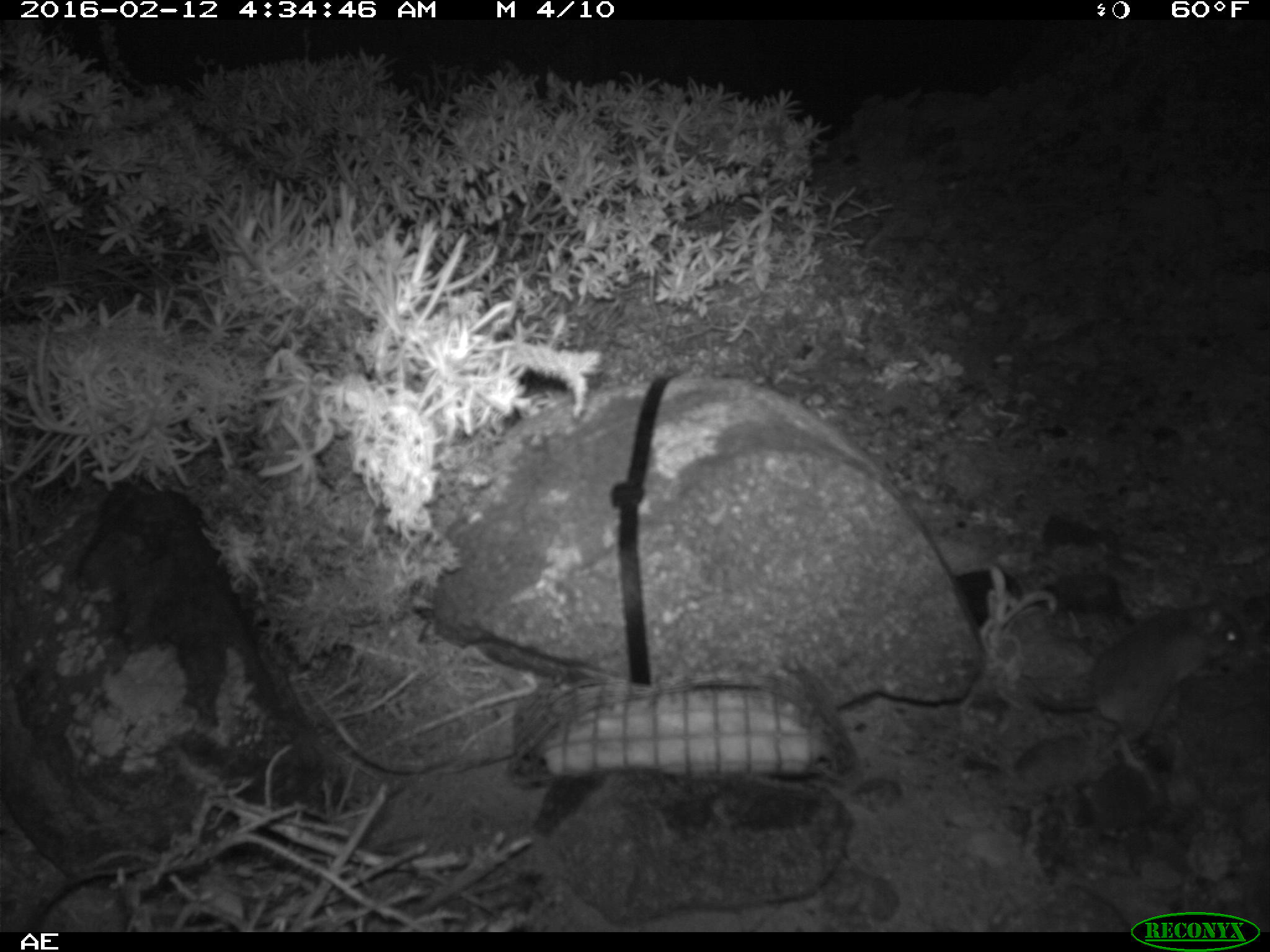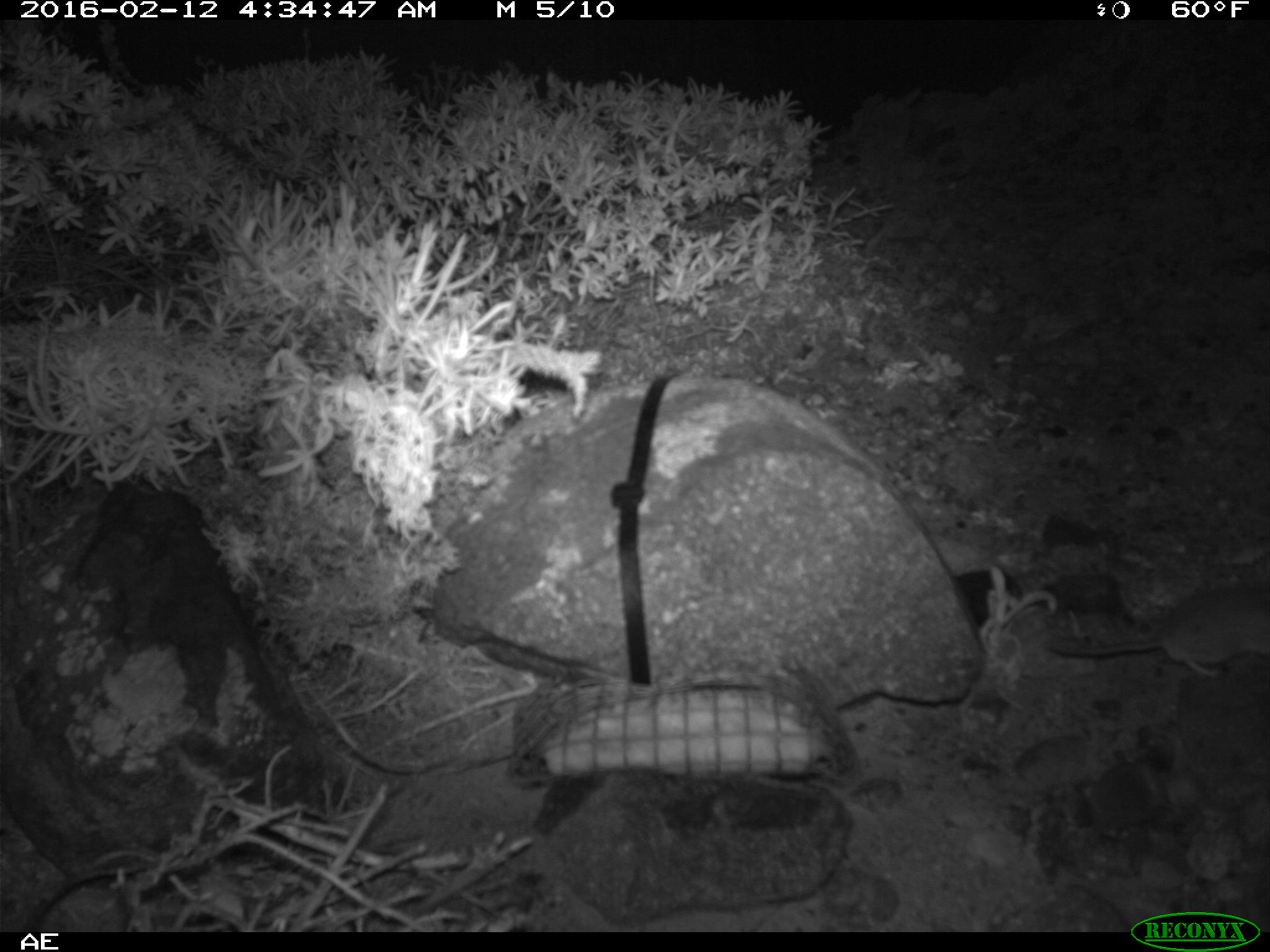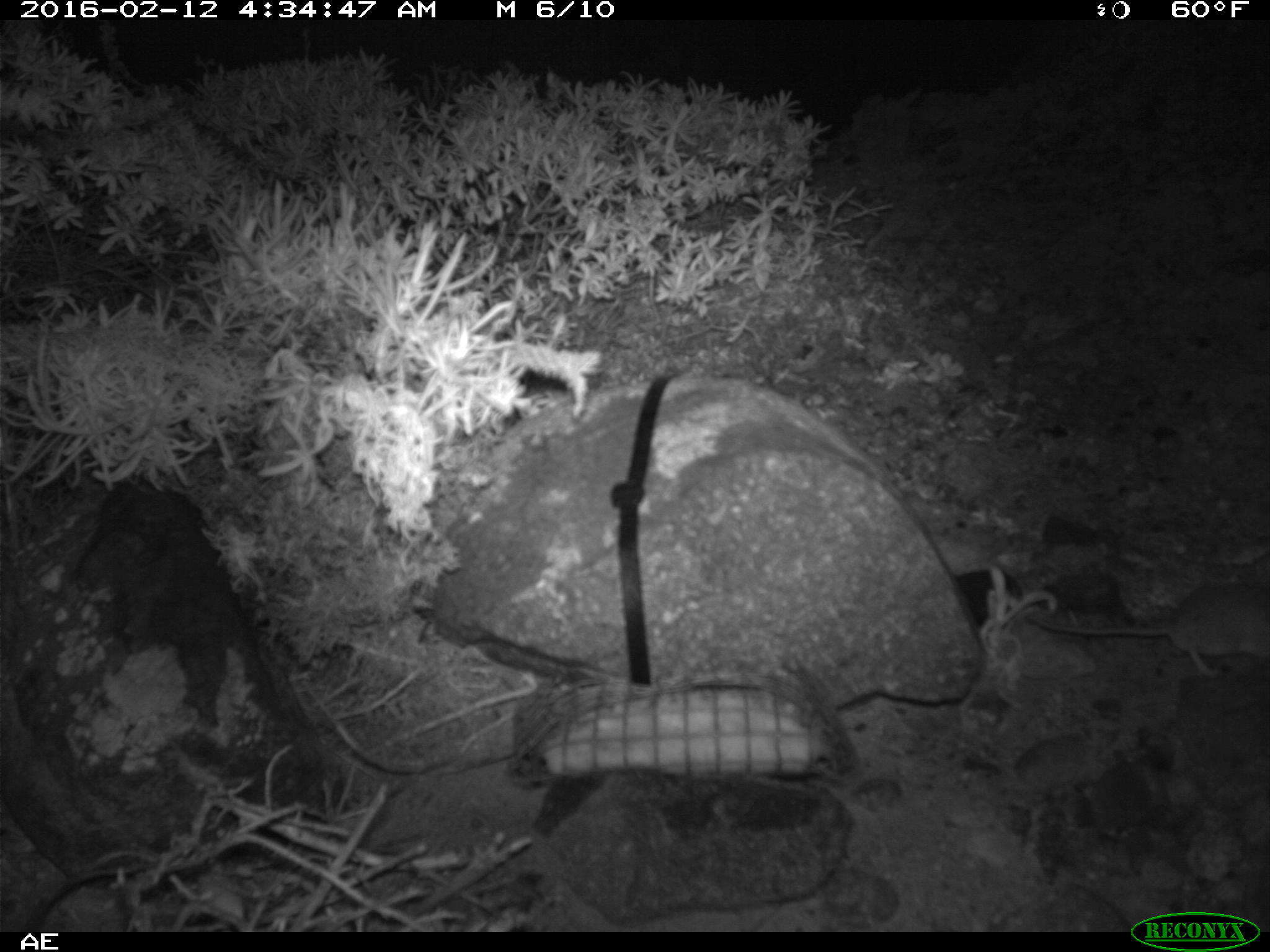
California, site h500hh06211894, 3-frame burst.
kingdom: Animalia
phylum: Chordata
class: Mammalia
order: Rodentia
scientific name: Rodentia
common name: rodent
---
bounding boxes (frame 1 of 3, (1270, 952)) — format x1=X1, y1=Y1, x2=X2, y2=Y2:
rodent: x1=1021, y1=592, x2=1241, y2=767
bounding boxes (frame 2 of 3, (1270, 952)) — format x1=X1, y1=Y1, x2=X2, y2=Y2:
rodent: x1=1042, y1=580, x2=1269, y2=680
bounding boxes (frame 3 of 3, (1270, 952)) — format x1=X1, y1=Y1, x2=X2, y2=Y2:
rodent: x1=1026, y1=580, x2=1269, y2=677